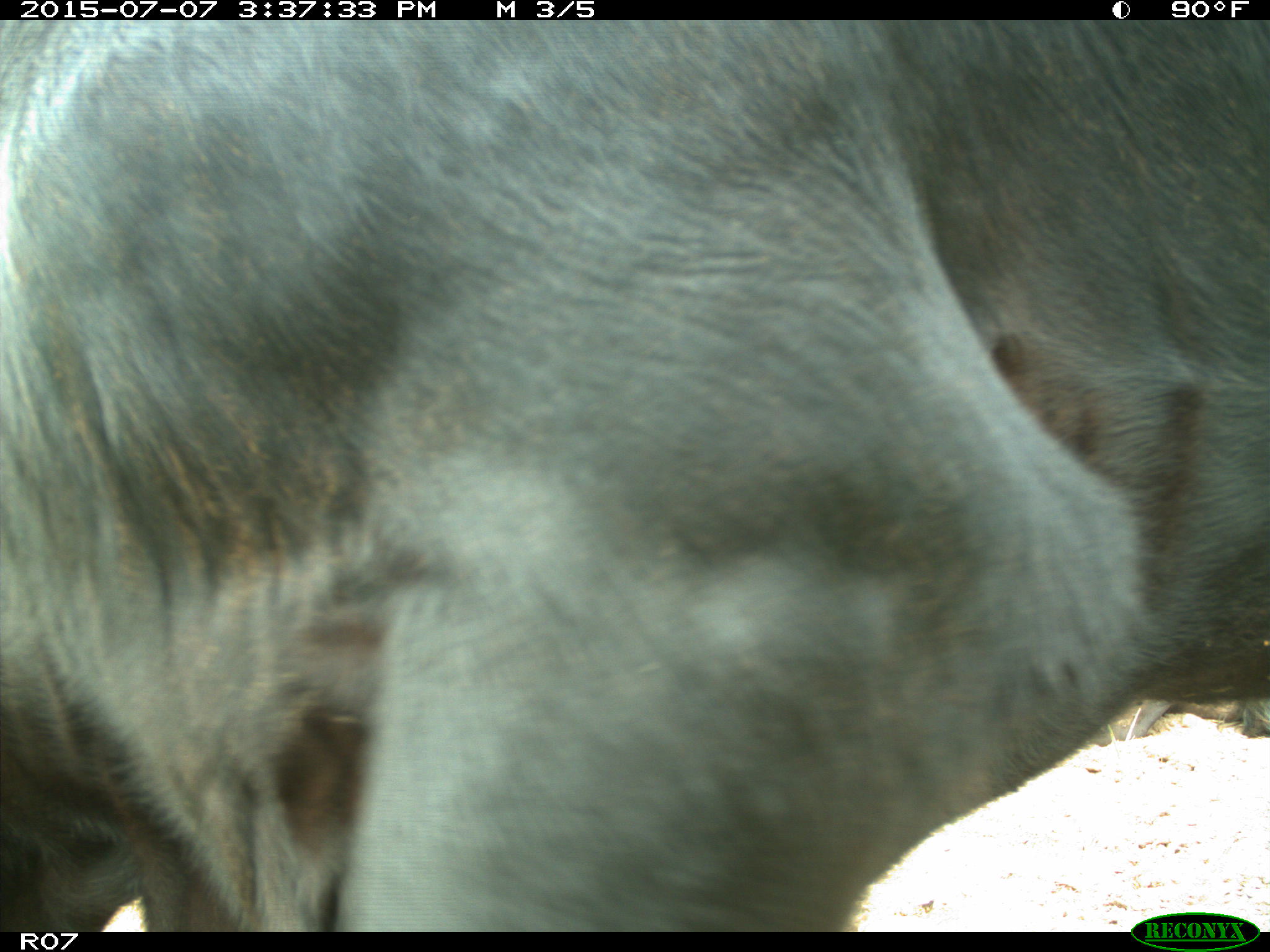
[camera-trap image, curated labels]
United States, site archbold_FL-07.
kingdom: Animalia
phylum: Chordata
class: Mammalia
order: Artiodactyla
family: Bovidae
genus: Bos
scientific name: Bos taurus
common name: domestic cow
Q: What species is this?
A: Bos taurus (domestic cow).